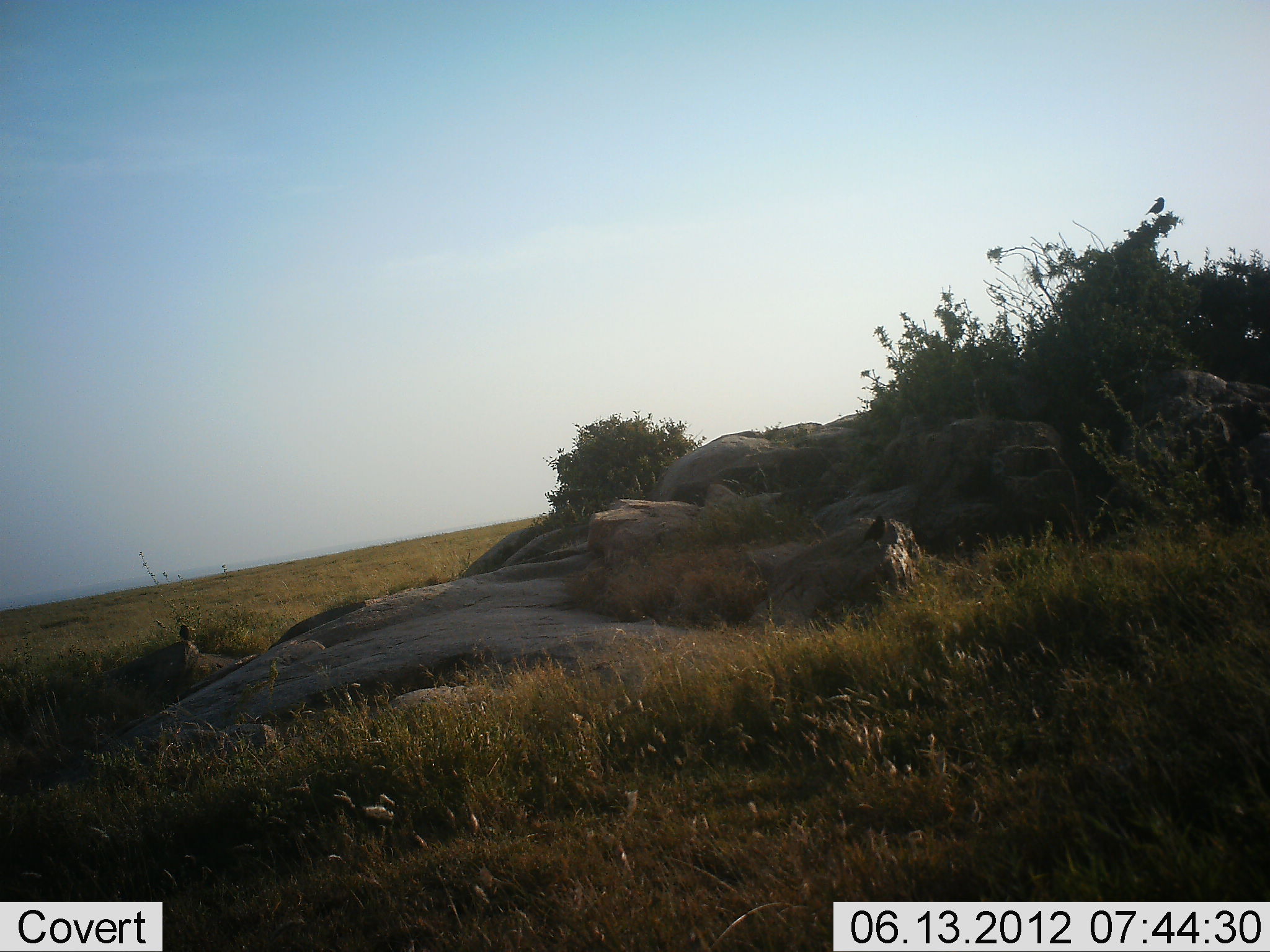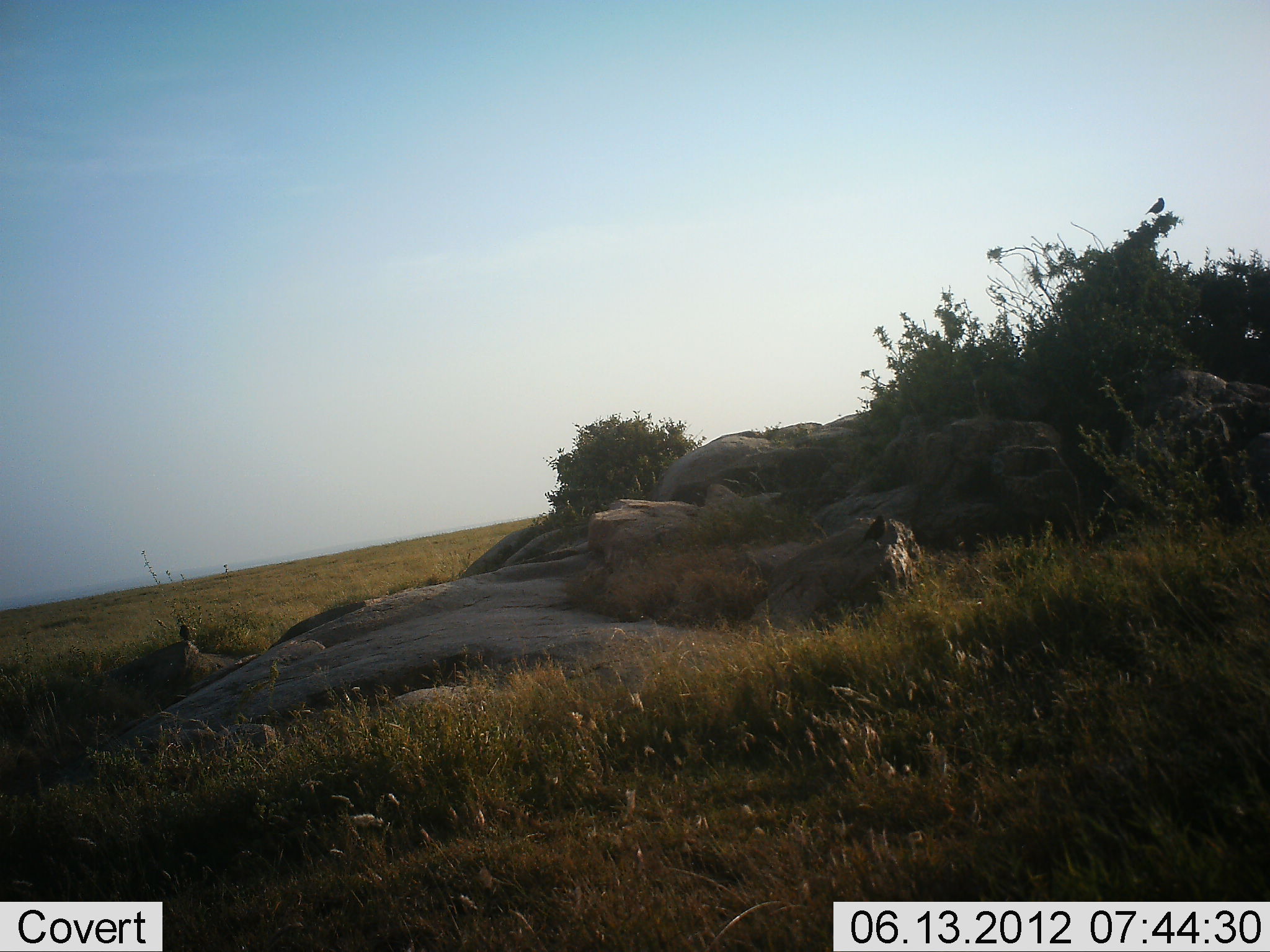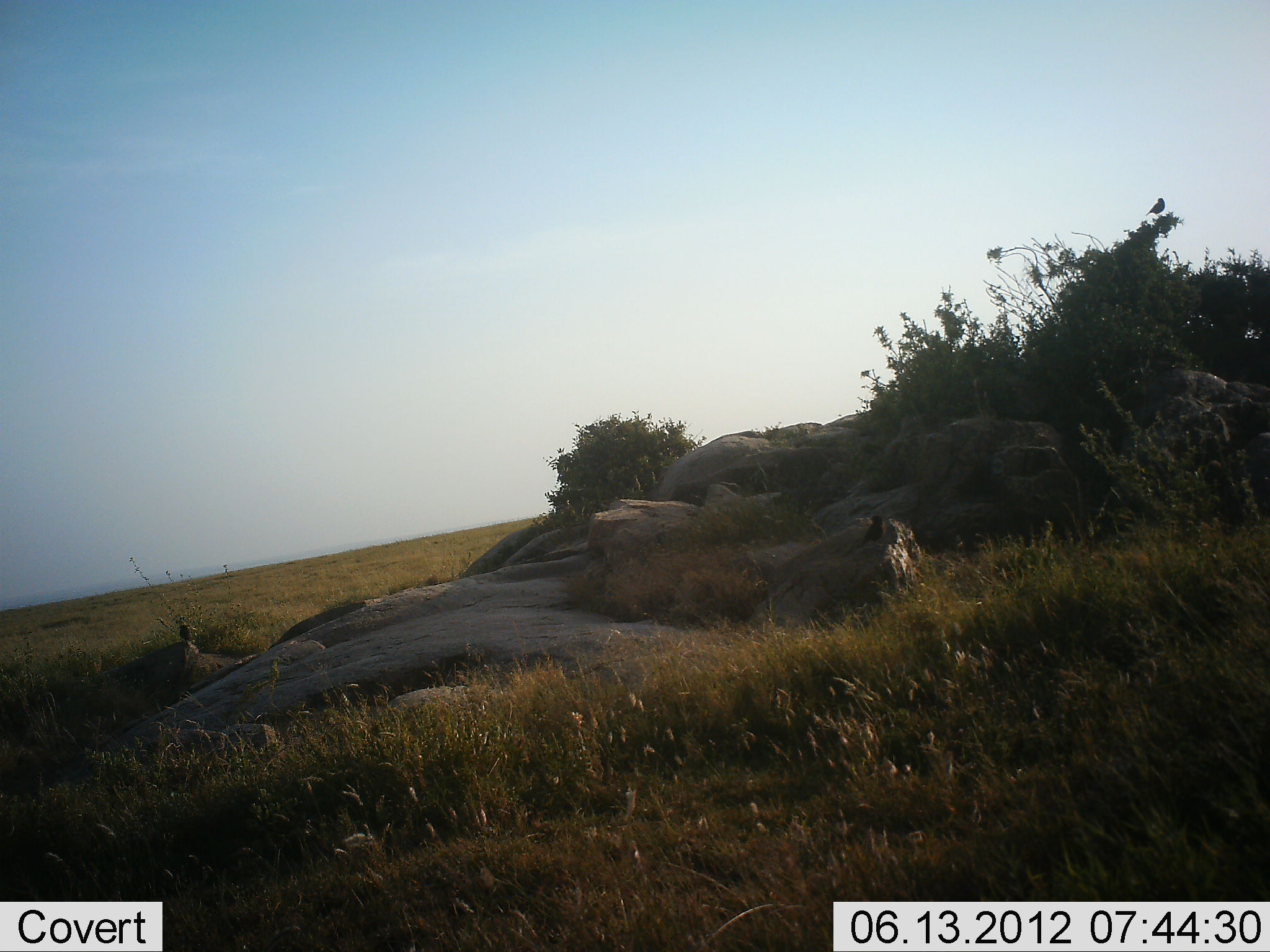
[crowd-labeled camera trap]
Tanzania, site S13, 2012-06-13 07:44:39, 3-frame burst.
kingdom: Animalia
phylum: Chordata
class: Aves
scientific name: Aves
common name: bird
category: otherbird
Otherbird (bird) (Aves), count 2. Behavior (volunteer vote fractions): standing 60%, resting 50%, moving 0%, interacting 0%. Young present (vote fraction): 0%. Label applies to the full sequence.